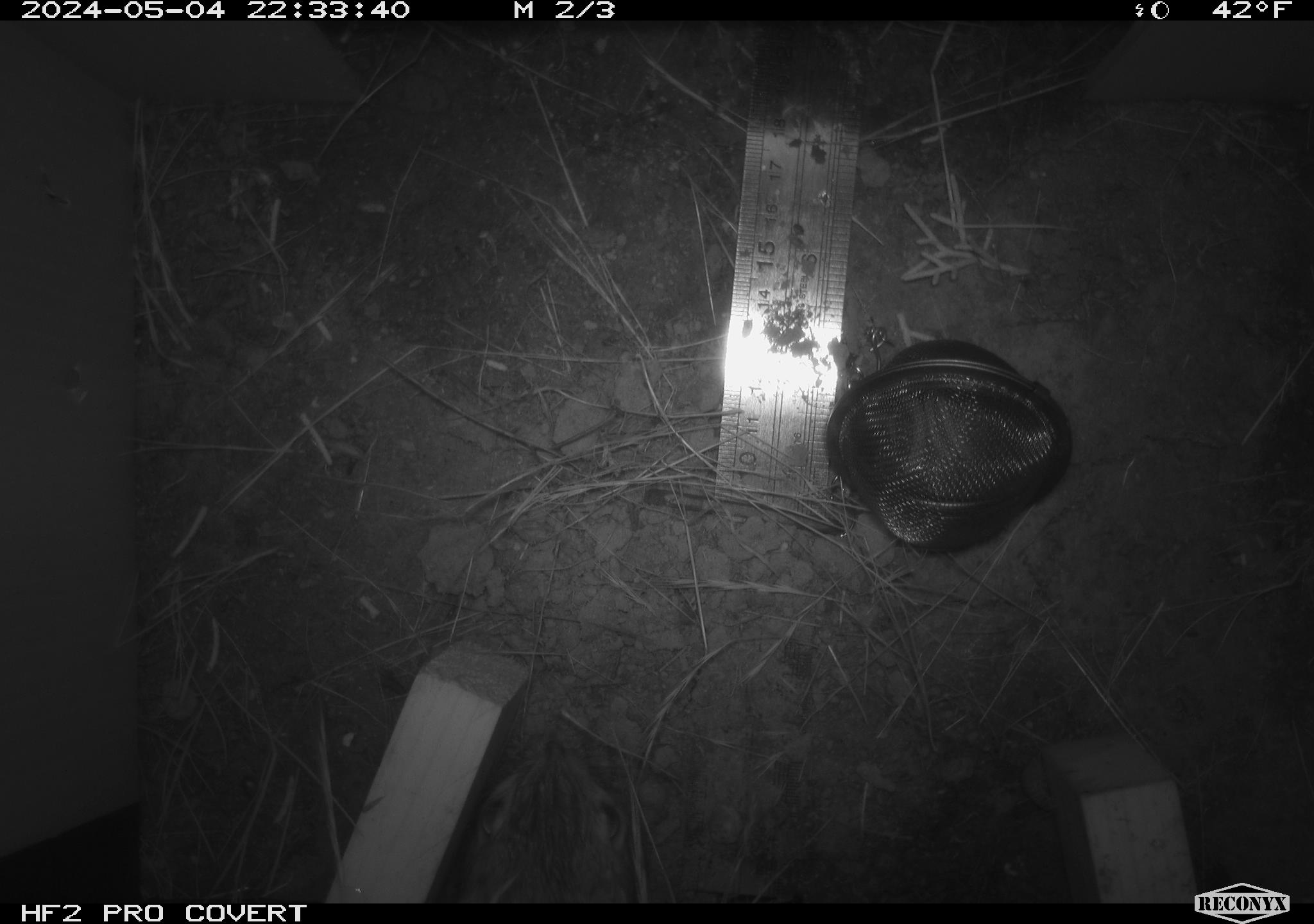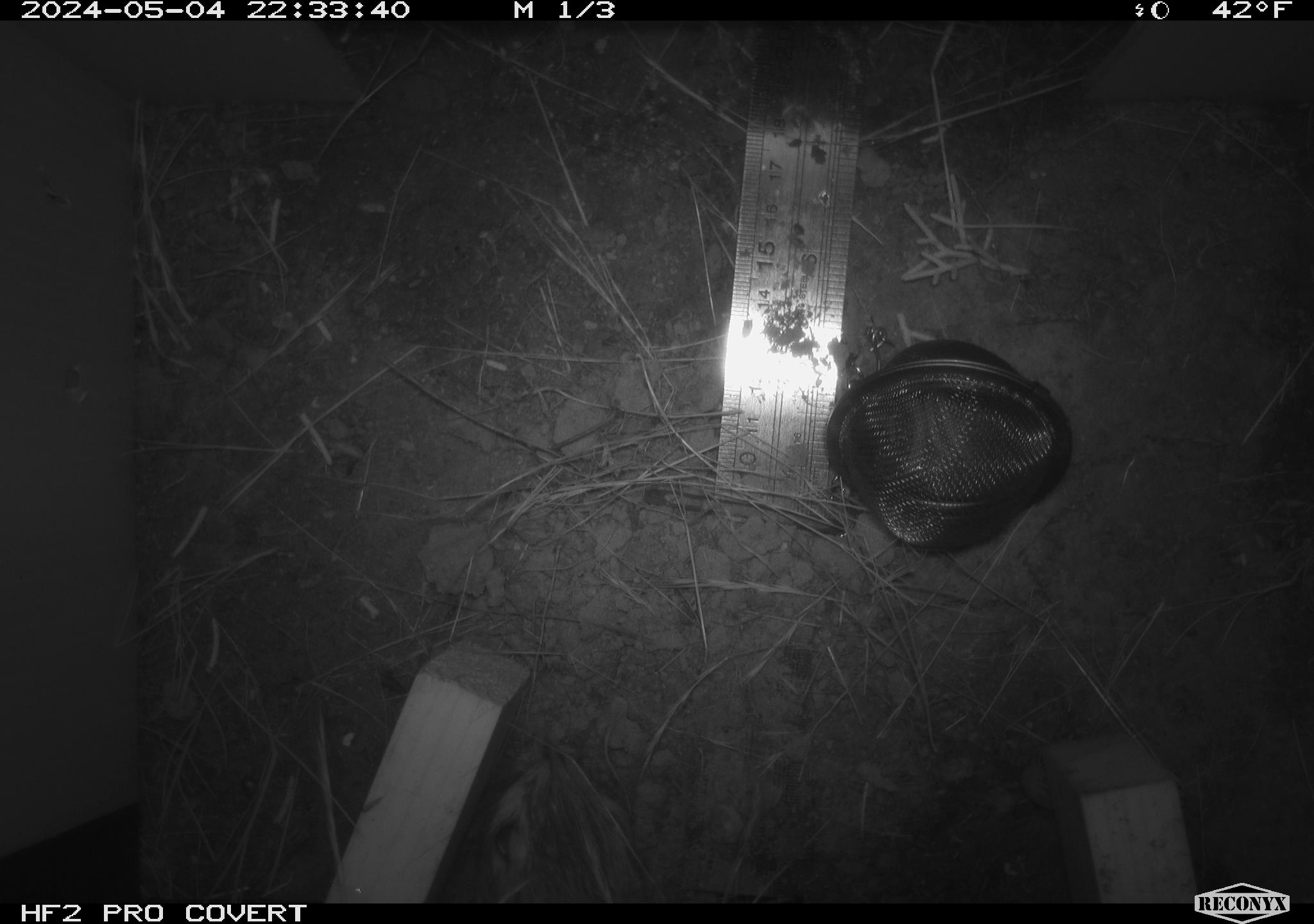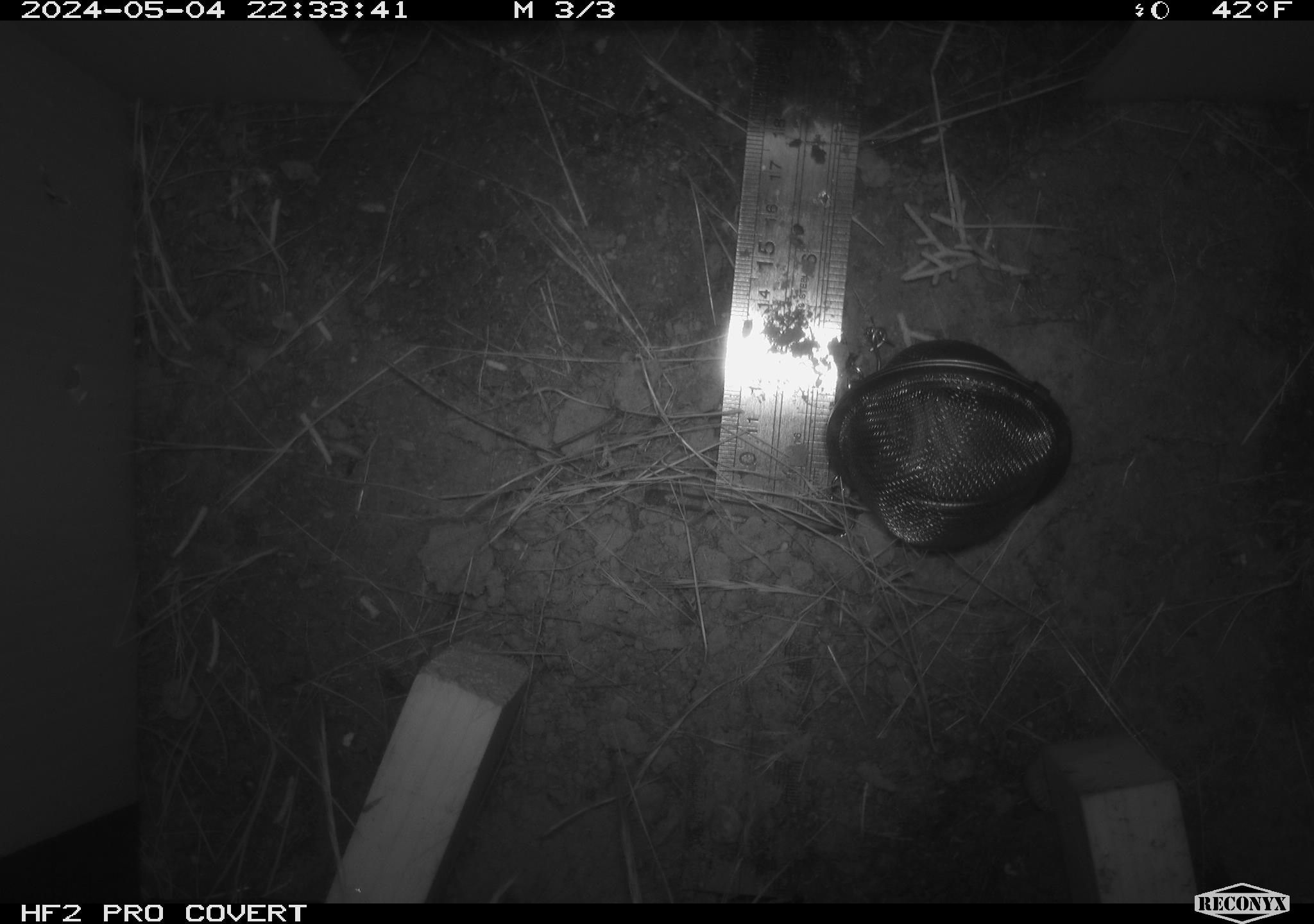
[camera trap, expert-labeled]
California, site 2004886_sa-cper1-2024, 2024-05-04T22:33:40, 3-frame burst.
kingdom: Animalia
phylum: Chordata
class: Mammalia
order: Rodentia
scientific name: Rodentia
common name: rodent